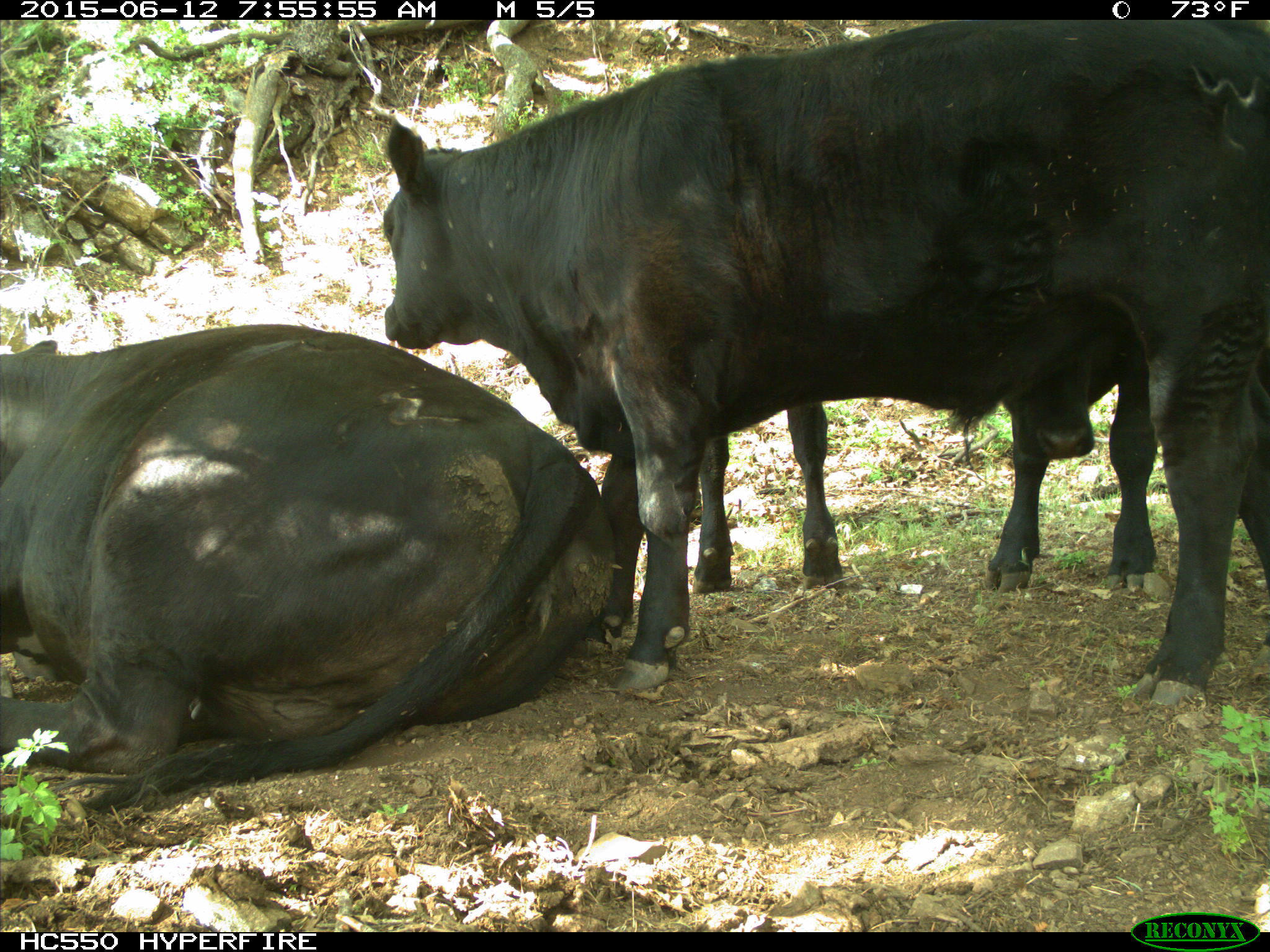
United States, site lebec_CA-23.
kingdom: Animalia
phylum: Chordata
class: Mammalia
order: Artiodactyla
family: Bovidae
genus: Bos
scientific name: Bos taurus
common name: domestic cow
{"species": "Bos taurus (domestic cow)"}